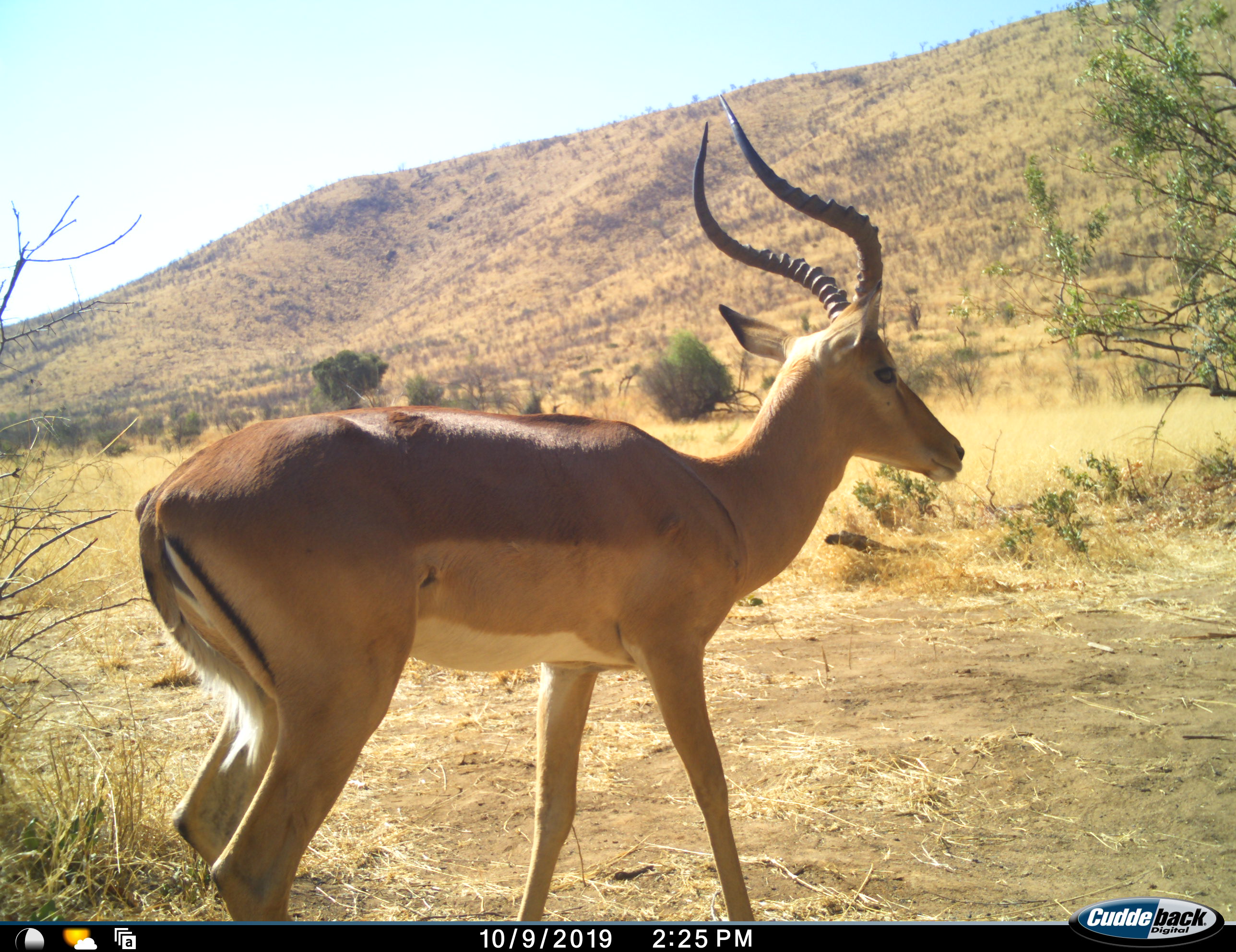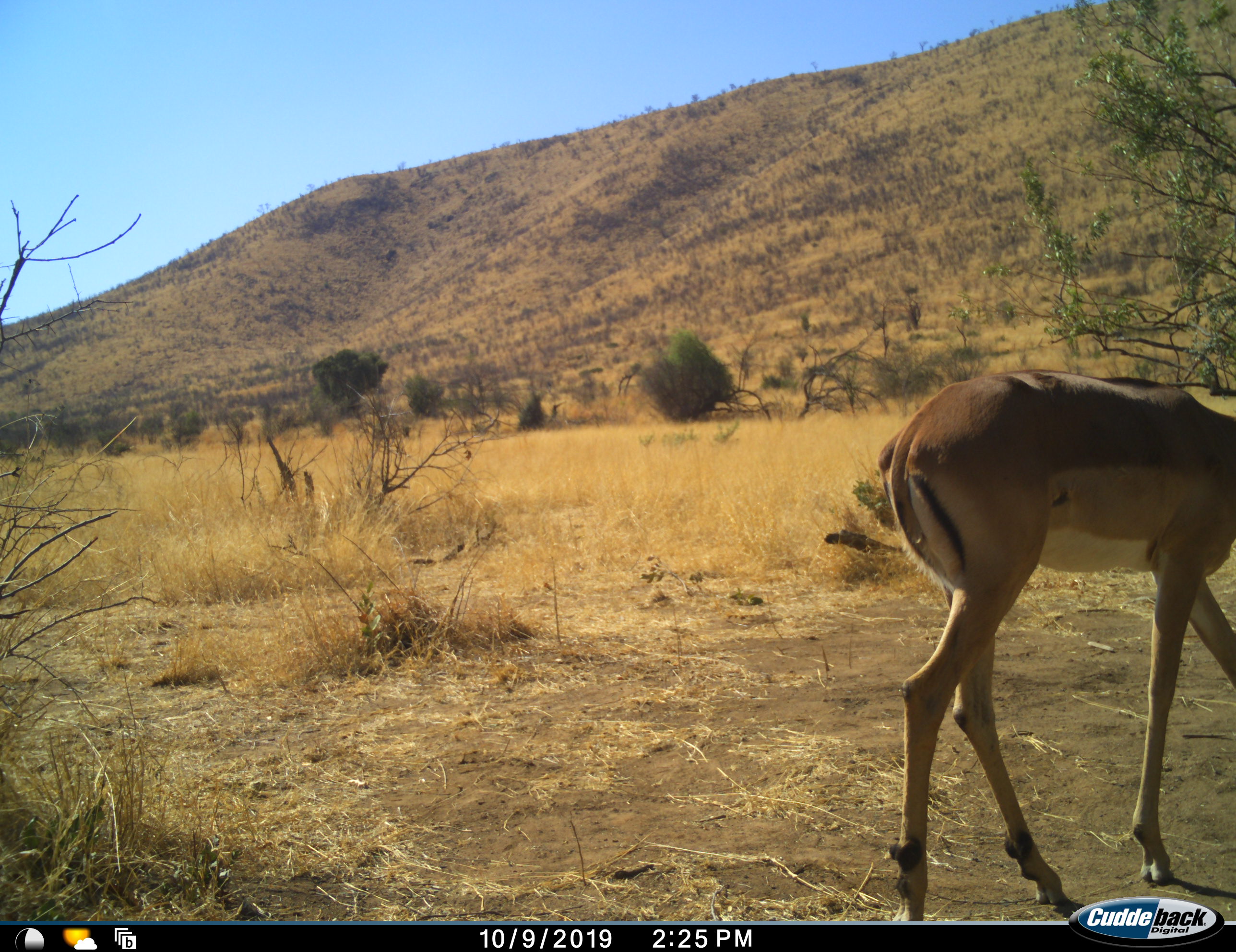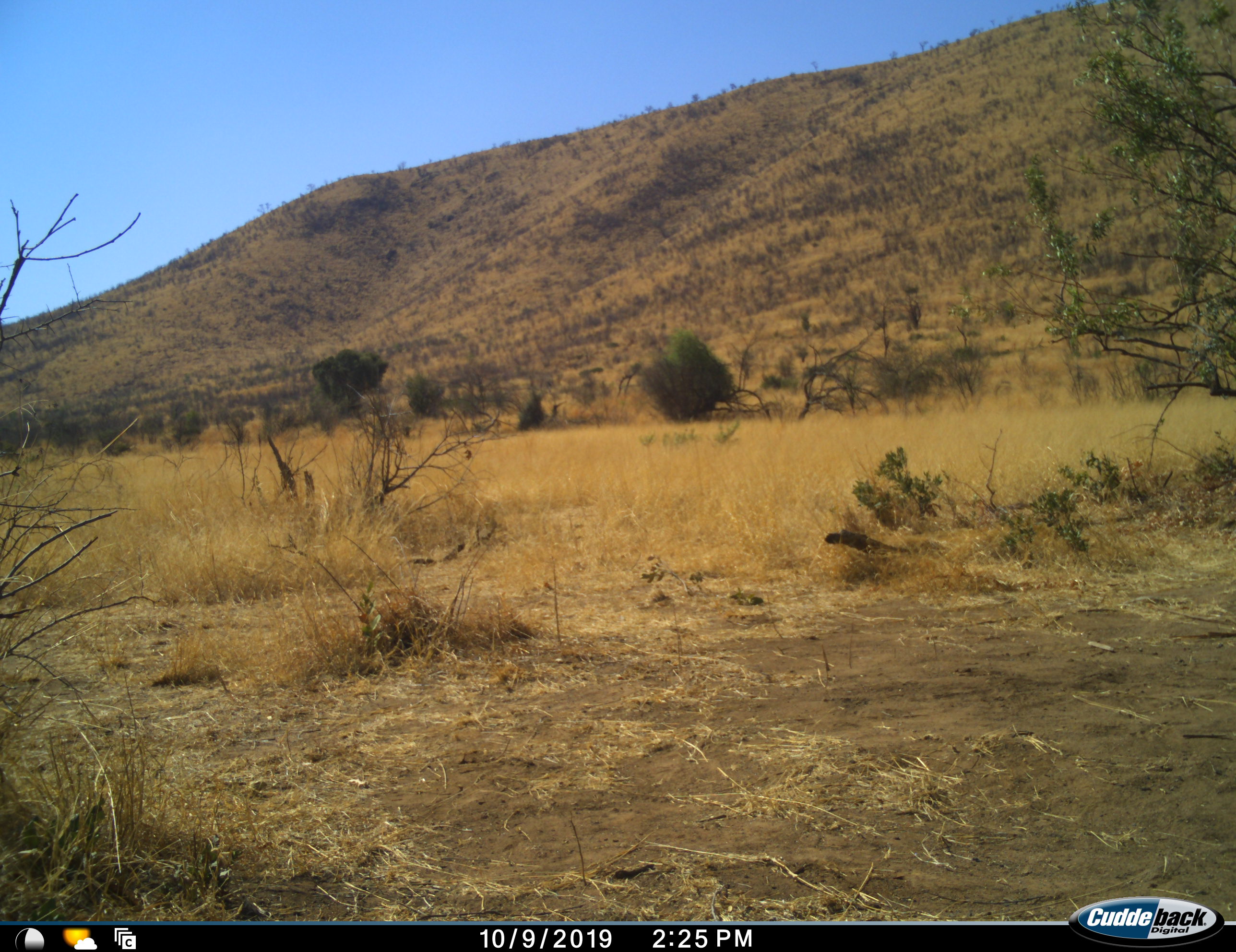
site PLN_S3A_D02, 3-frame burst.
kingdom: Animalia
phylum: Chordata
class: Mammalia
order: Artiodactyla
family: Bovidae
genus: Aepyceros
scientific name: Aepyceros melampus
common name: impala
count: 1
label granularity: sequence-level